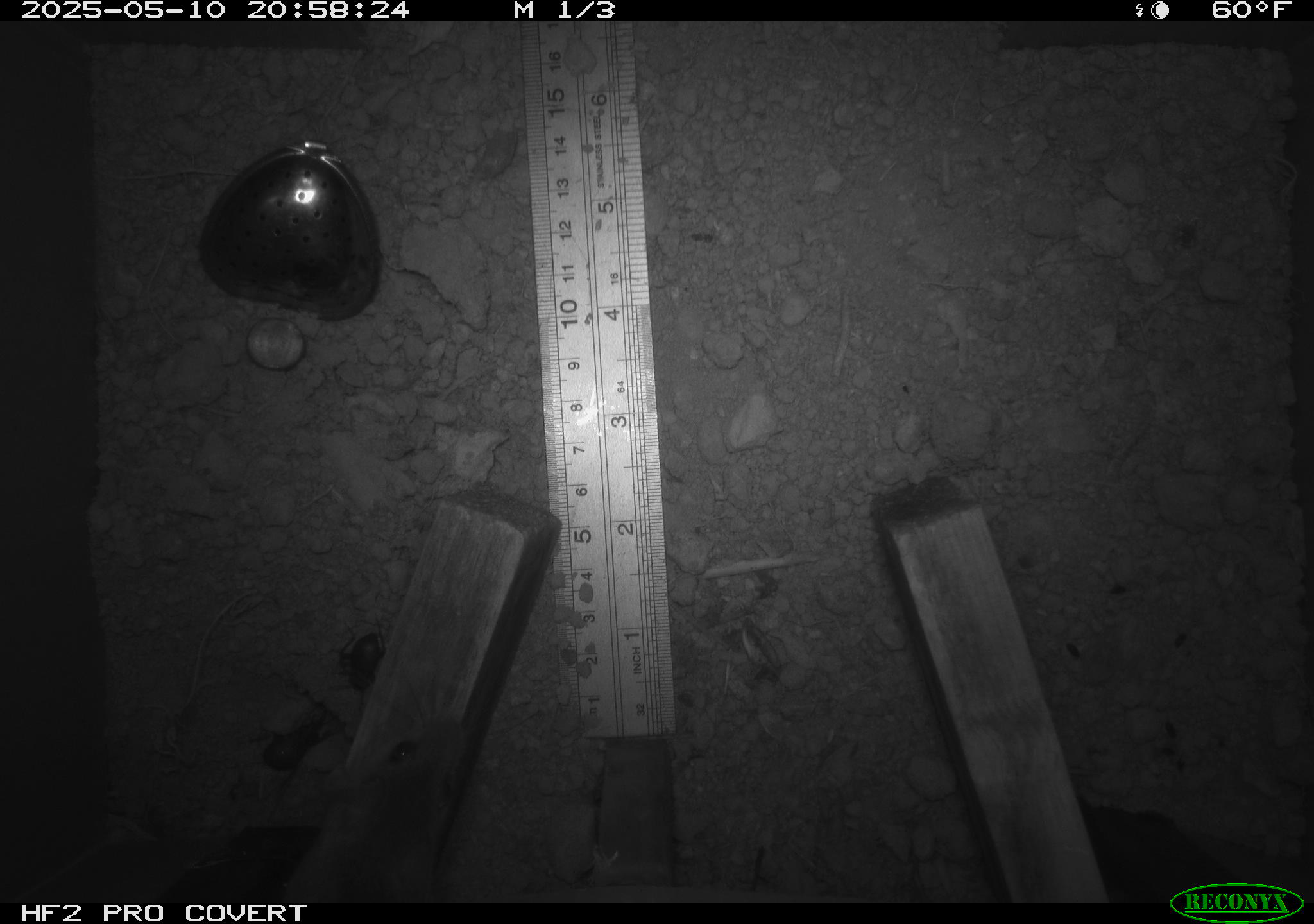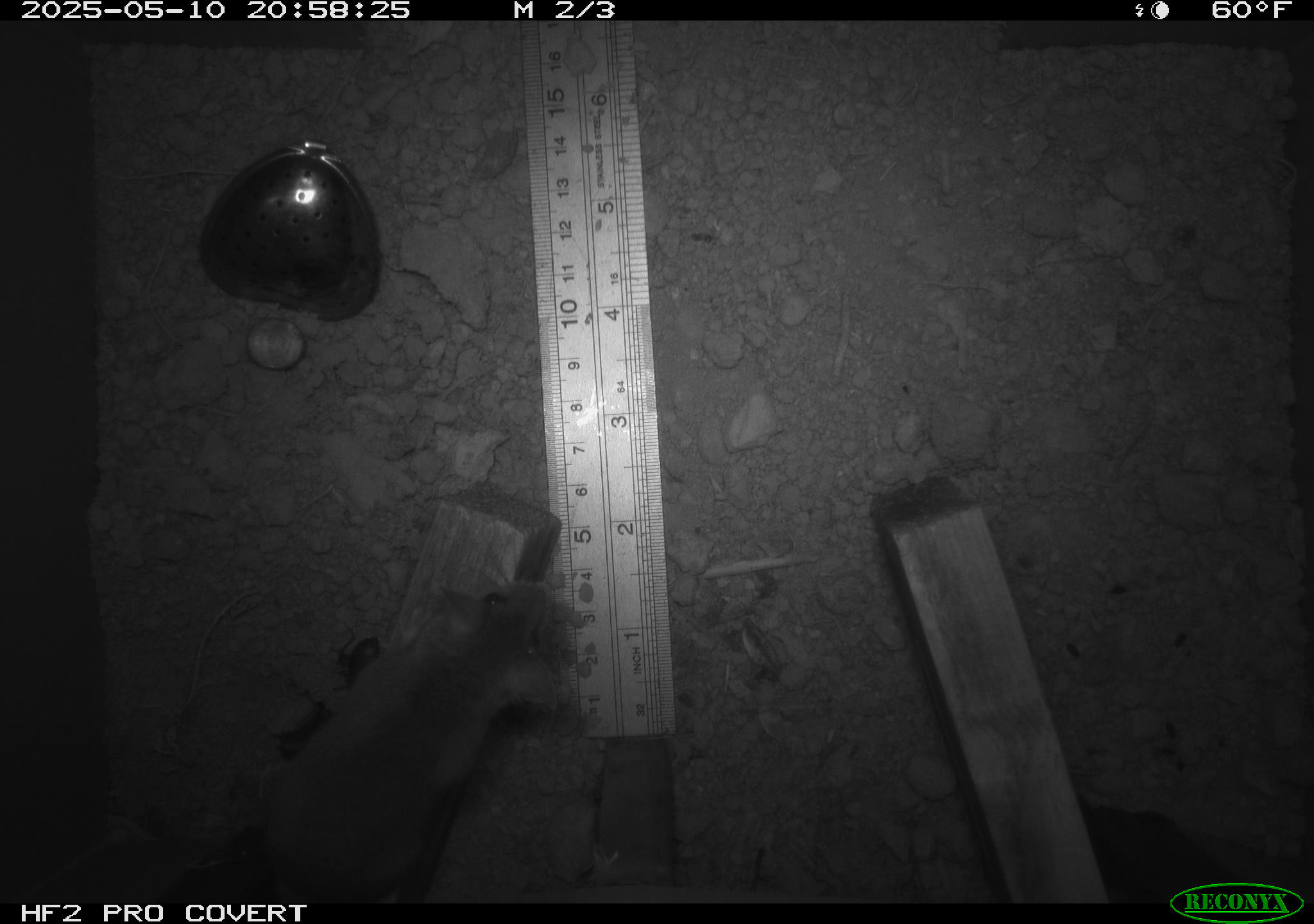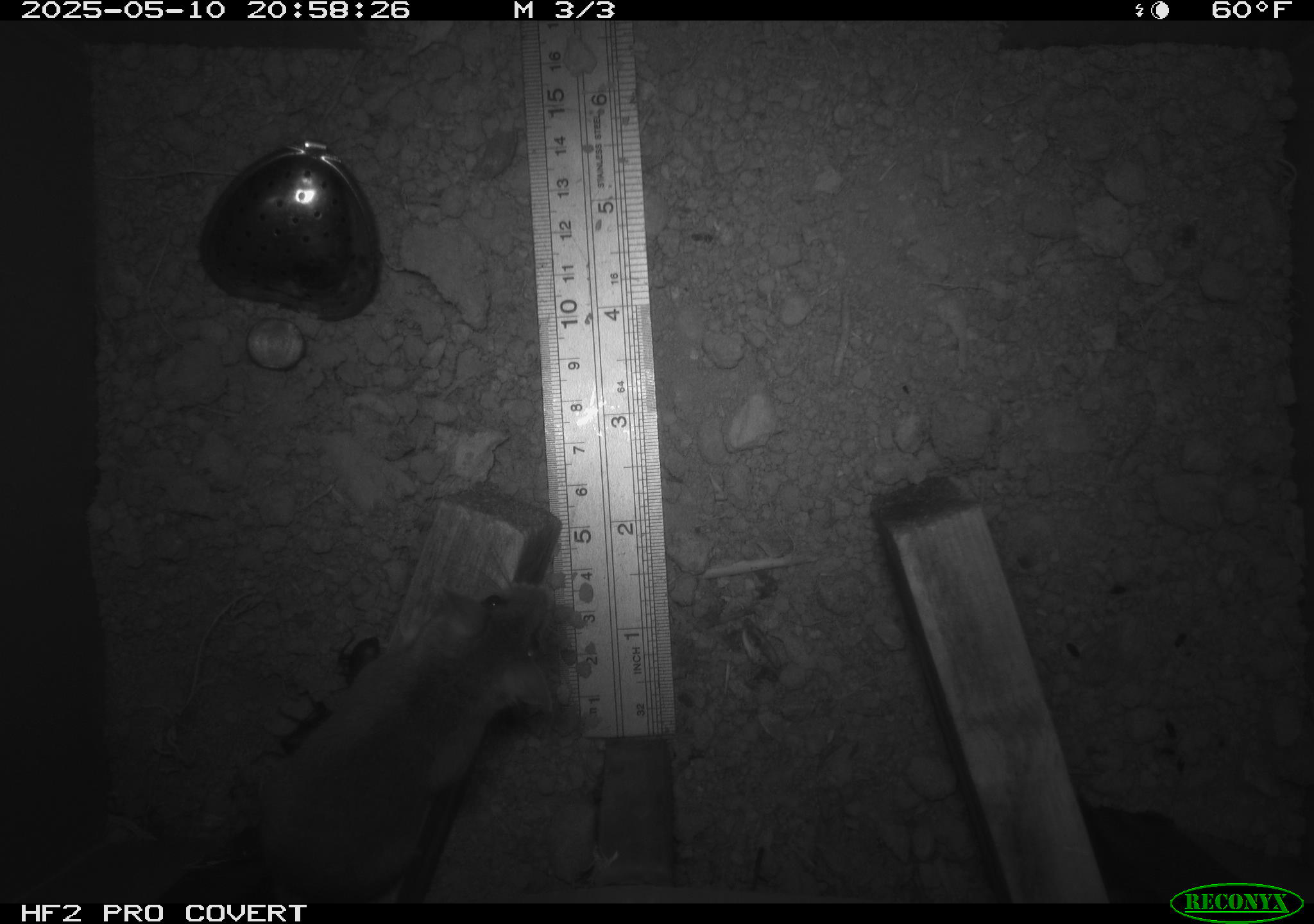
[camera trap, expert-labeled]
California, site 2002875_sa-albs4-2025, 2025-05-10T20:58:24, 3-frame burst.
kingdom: Animalia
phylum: Chordata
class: Mammalia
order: Rodentia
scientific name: Rodentia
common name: mouse species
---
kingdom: Animalia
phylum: Arthropoda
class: Insecta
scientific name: Insecta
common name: insect